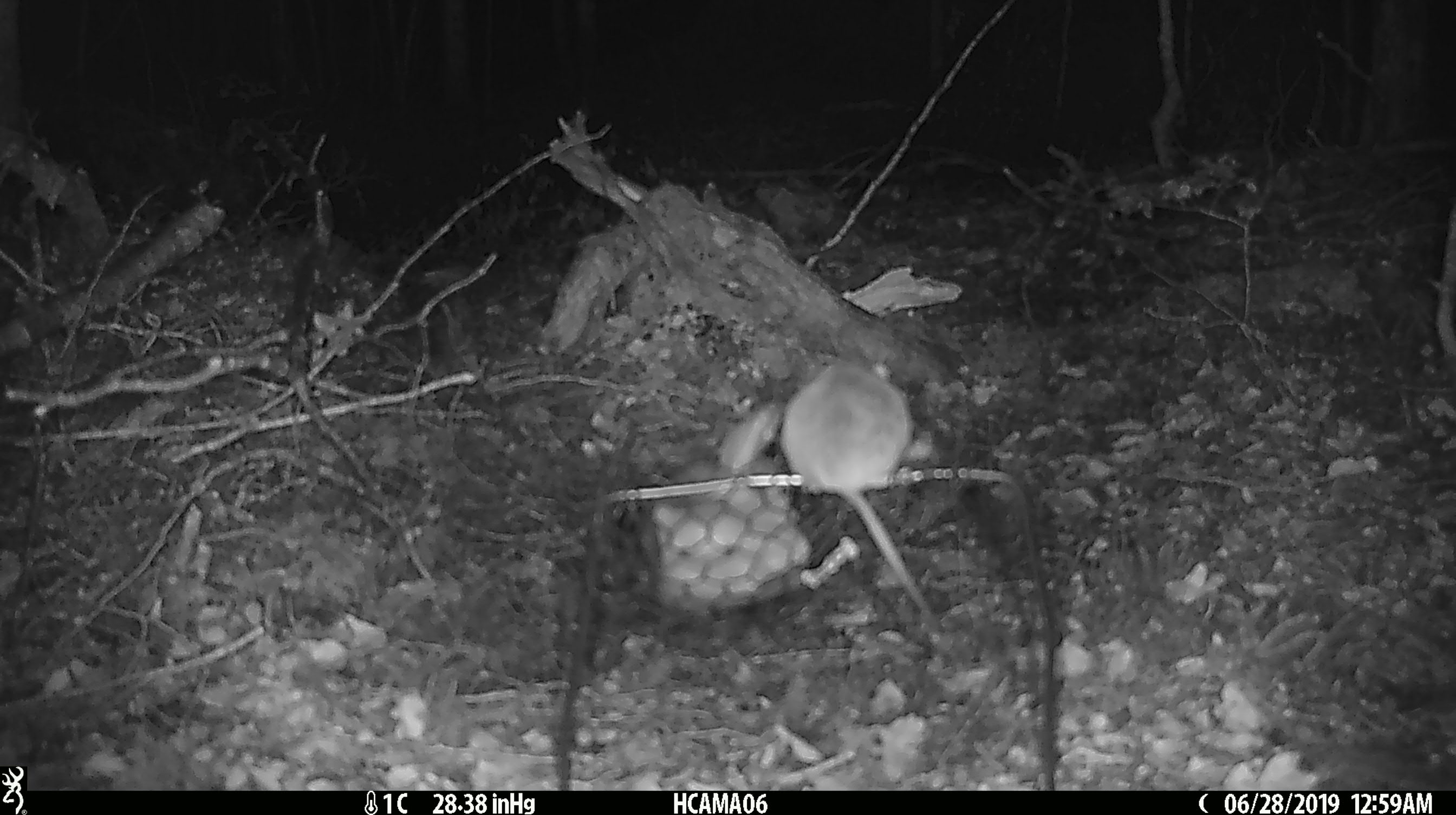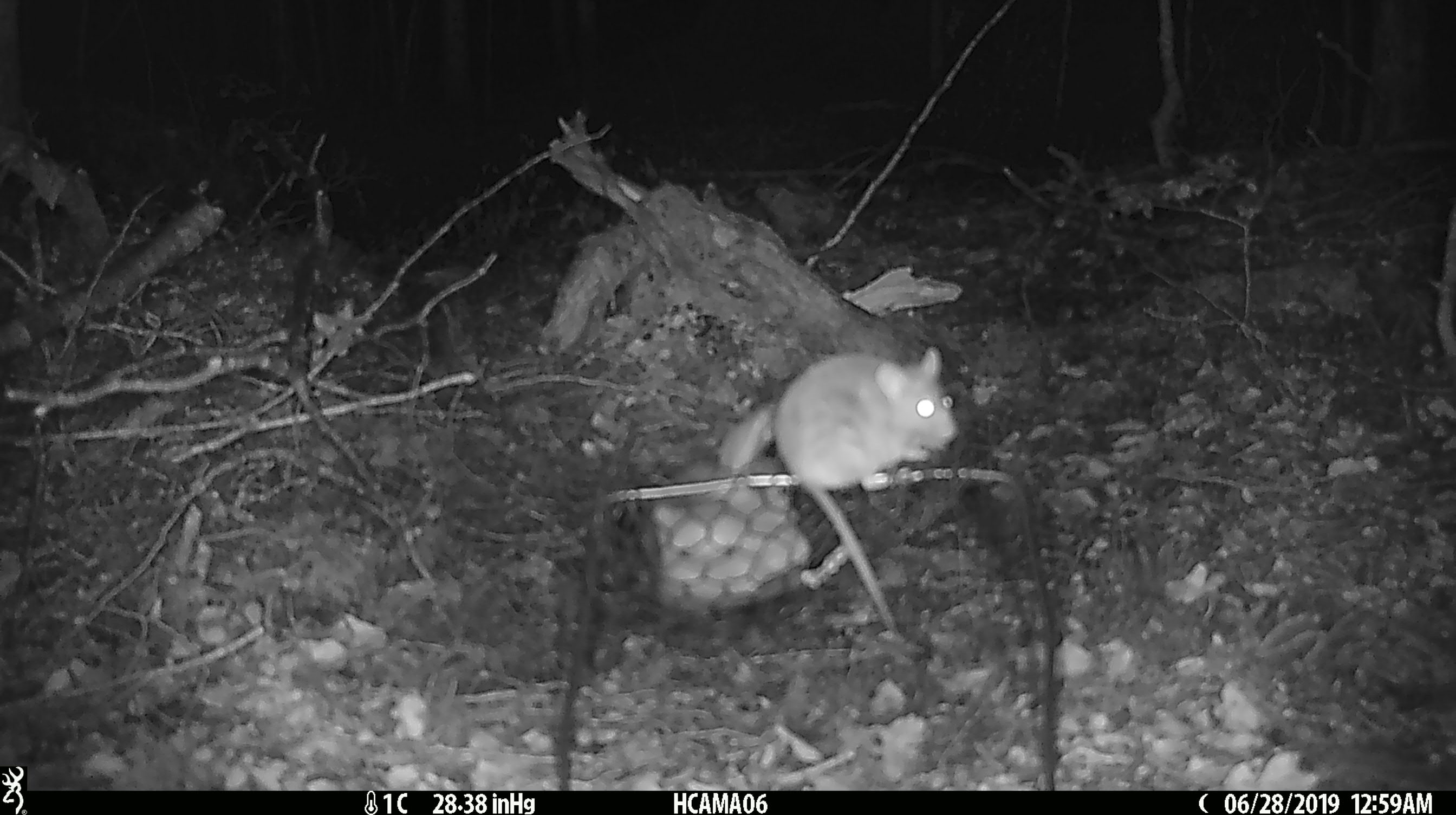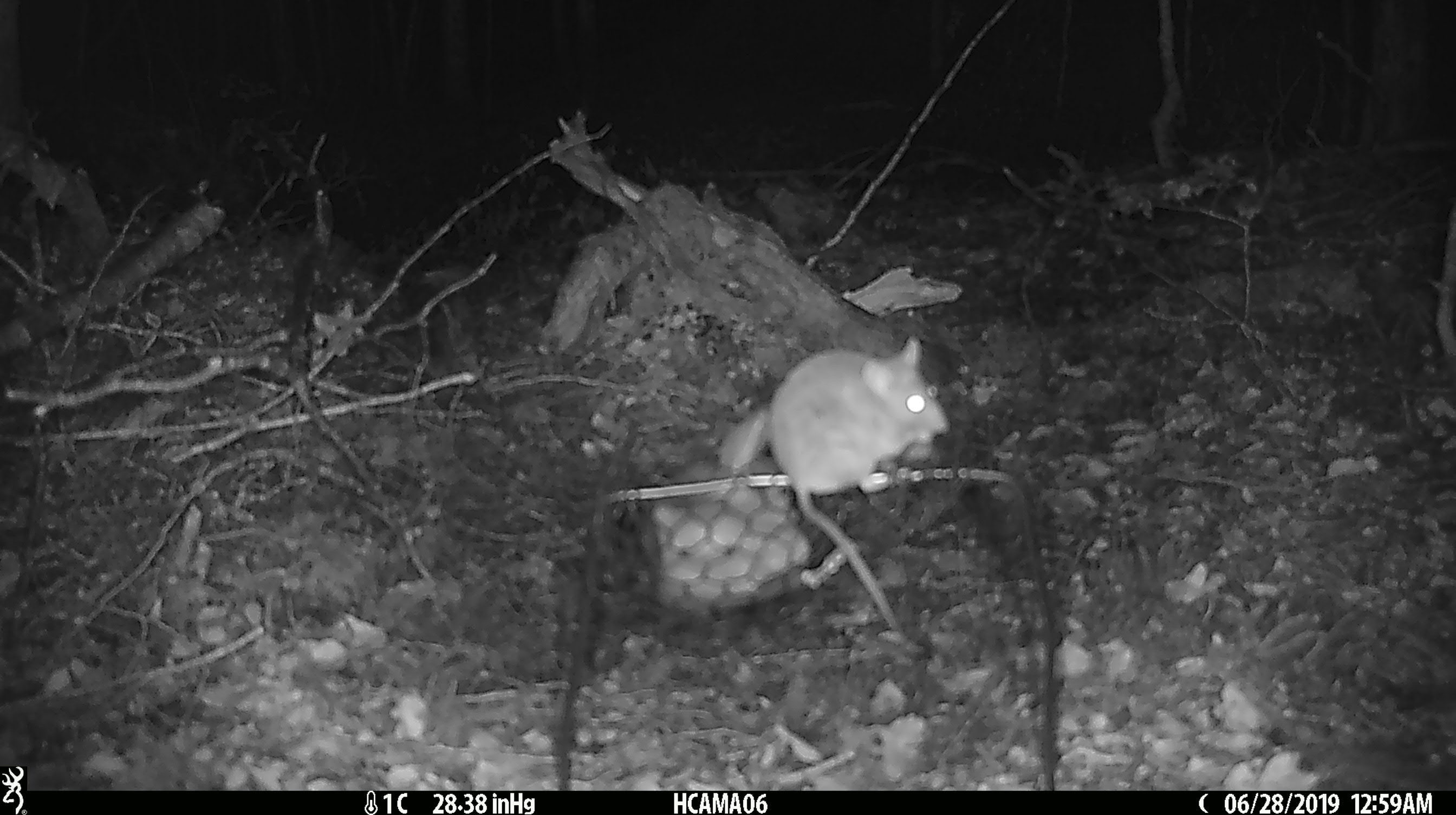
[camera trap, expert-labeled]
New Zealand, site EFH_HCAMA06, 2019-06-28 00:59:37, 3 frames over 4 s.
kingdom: Animalia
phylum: Chordata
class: Mammalia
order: Rodentia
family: Muridae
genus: Mus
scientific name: Mus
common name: mouse